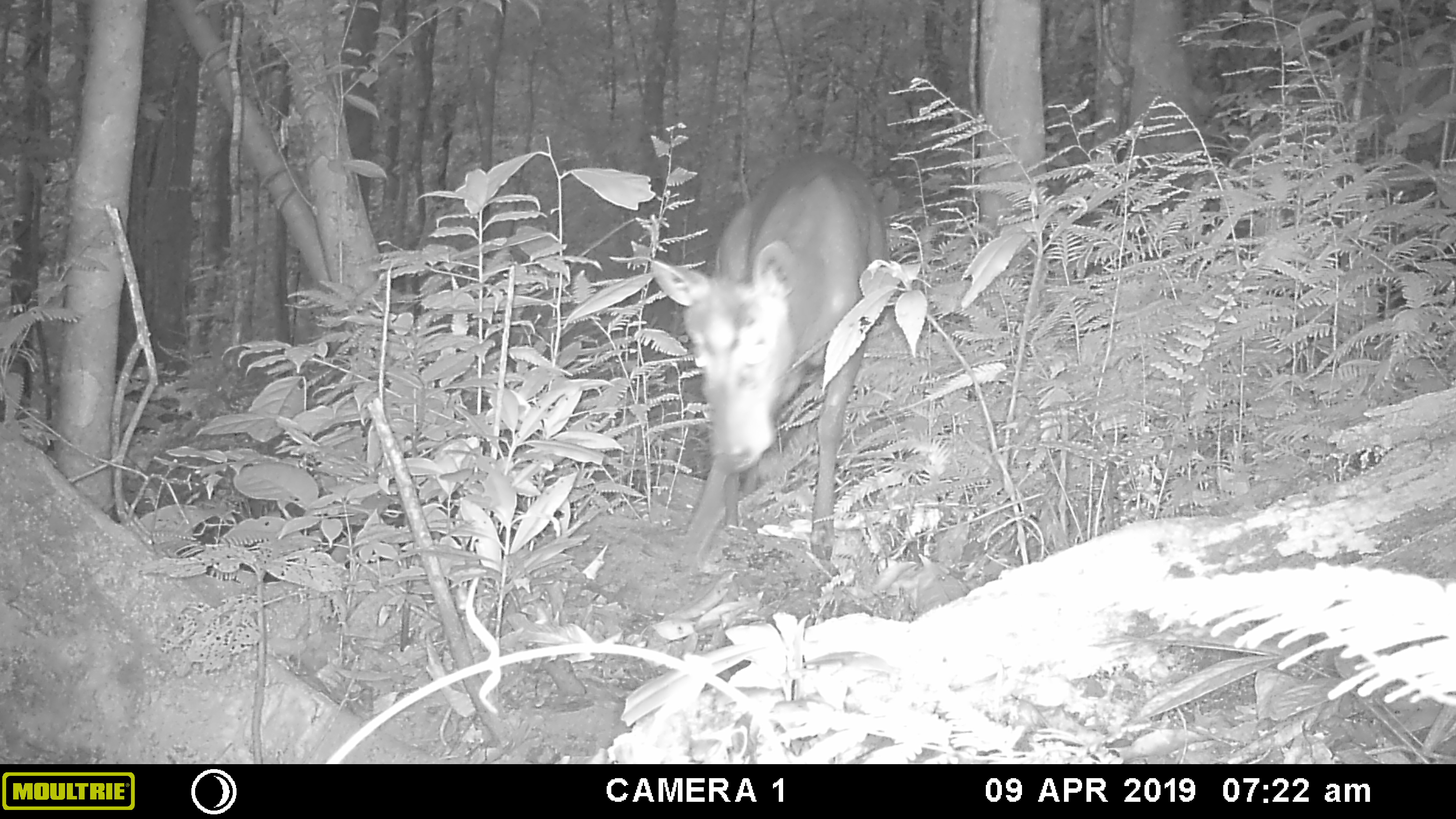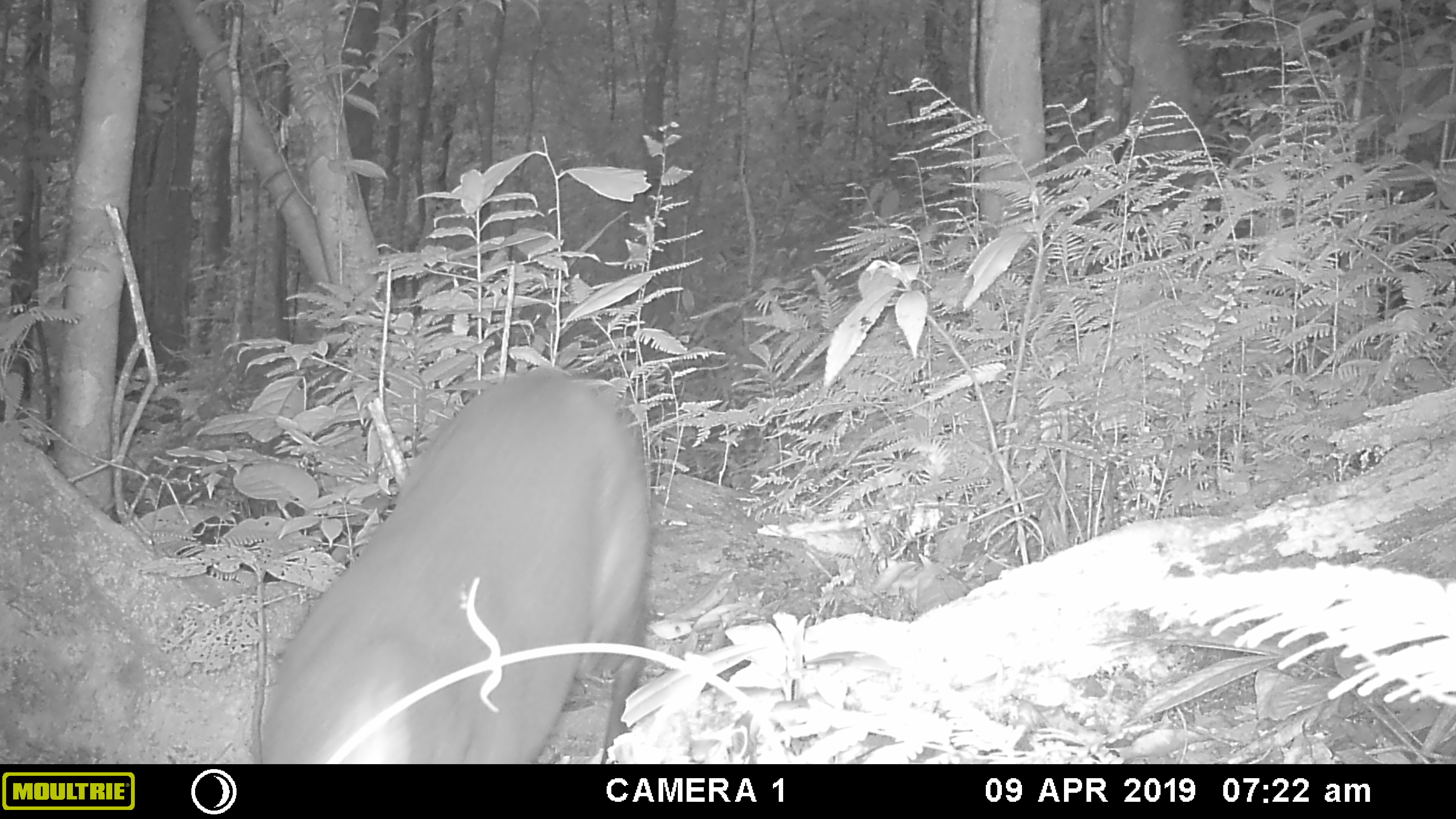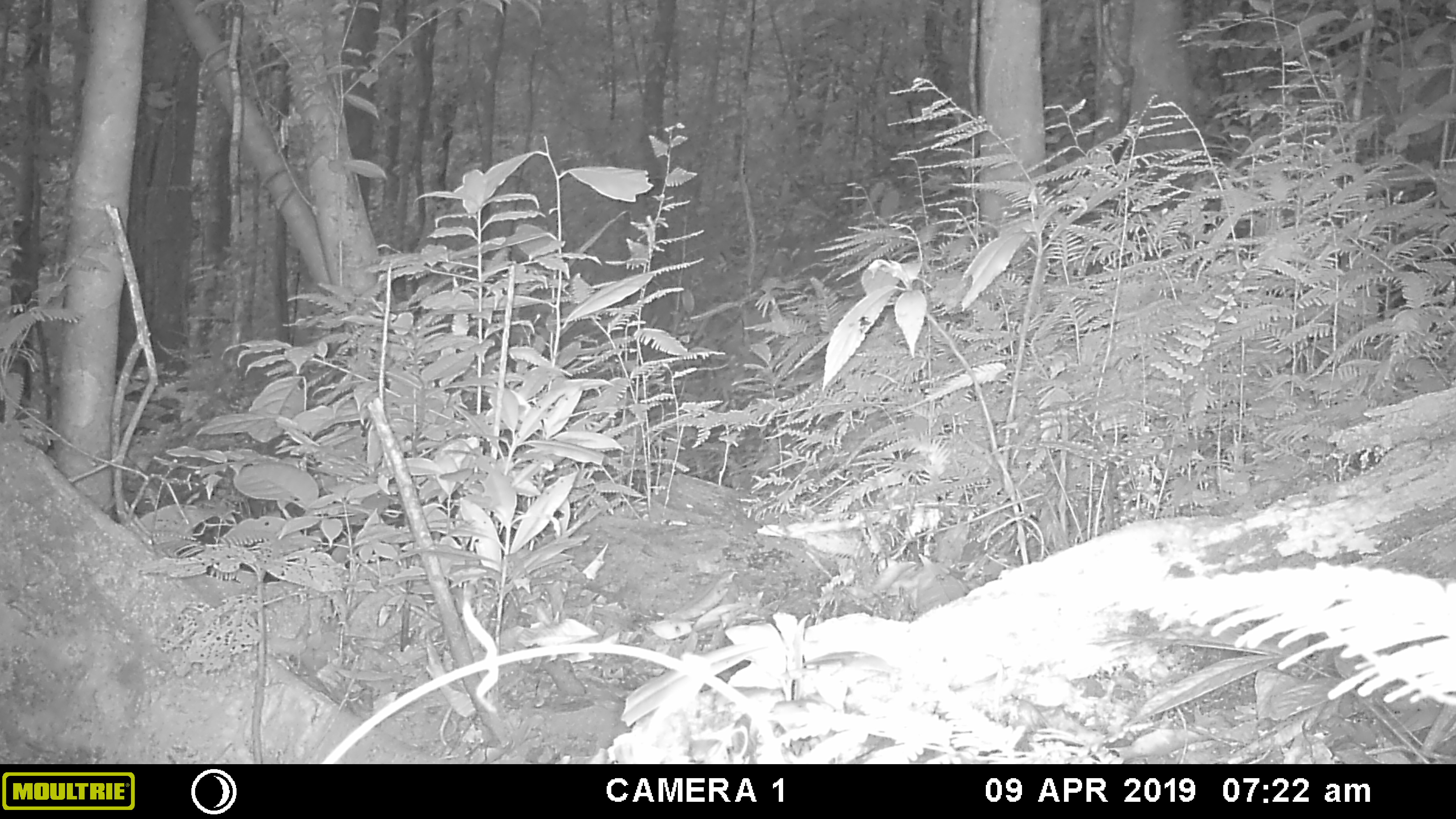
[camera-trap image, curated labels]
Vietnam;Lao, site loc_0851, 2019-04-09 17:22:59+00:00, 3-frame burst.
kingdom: Animalia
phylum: Chordata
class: Mammalia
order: Artiodactyla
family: Cervidae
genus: Muntiacus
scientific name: Muntiacus rooseveltorum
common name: roosevelt's muntjac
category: roosevelts muntjac group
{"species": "roosevelts muntjac group (roosevelt's muntjac) (Muntiacus rooseveltorum)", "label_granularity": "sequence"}